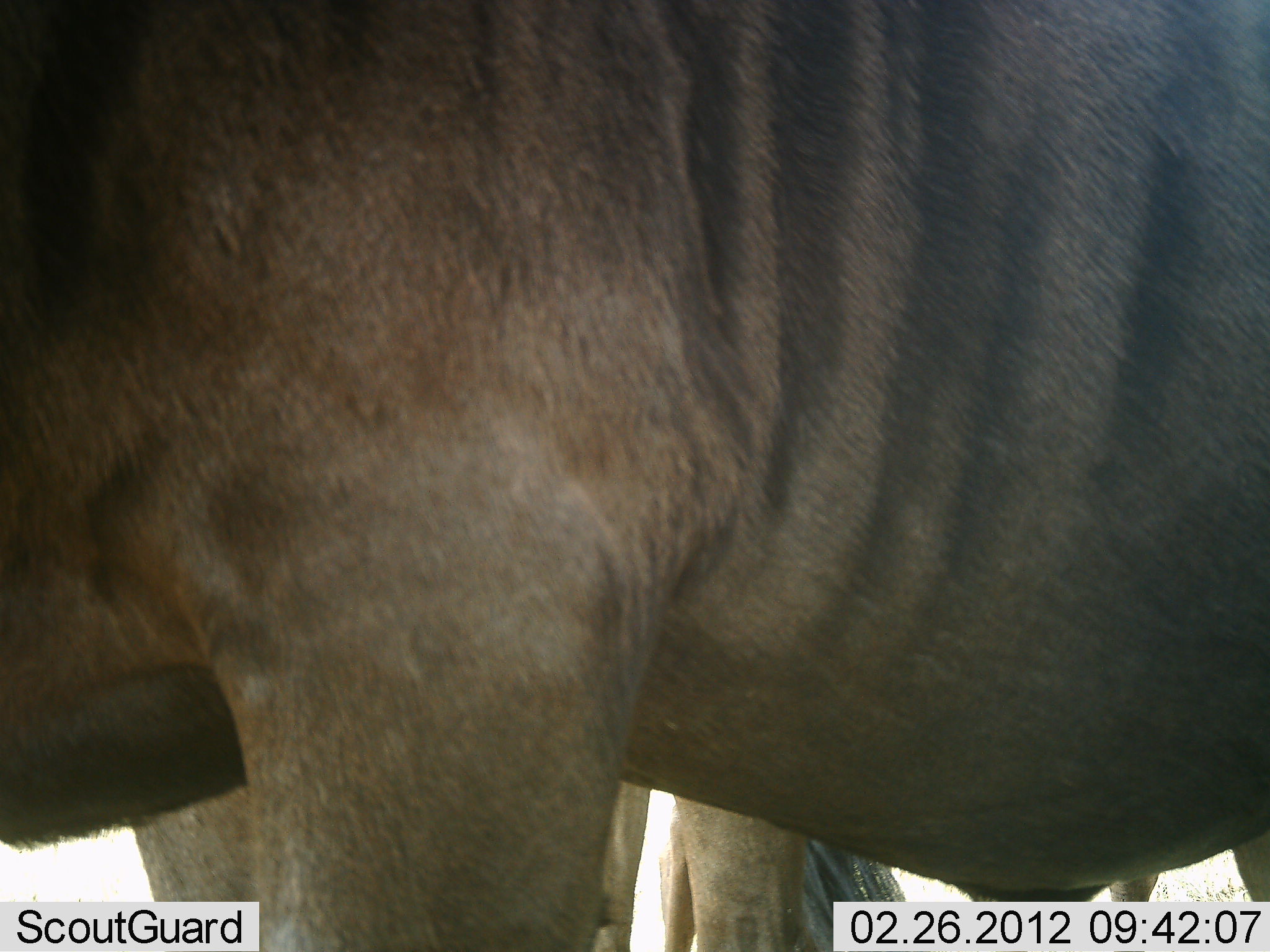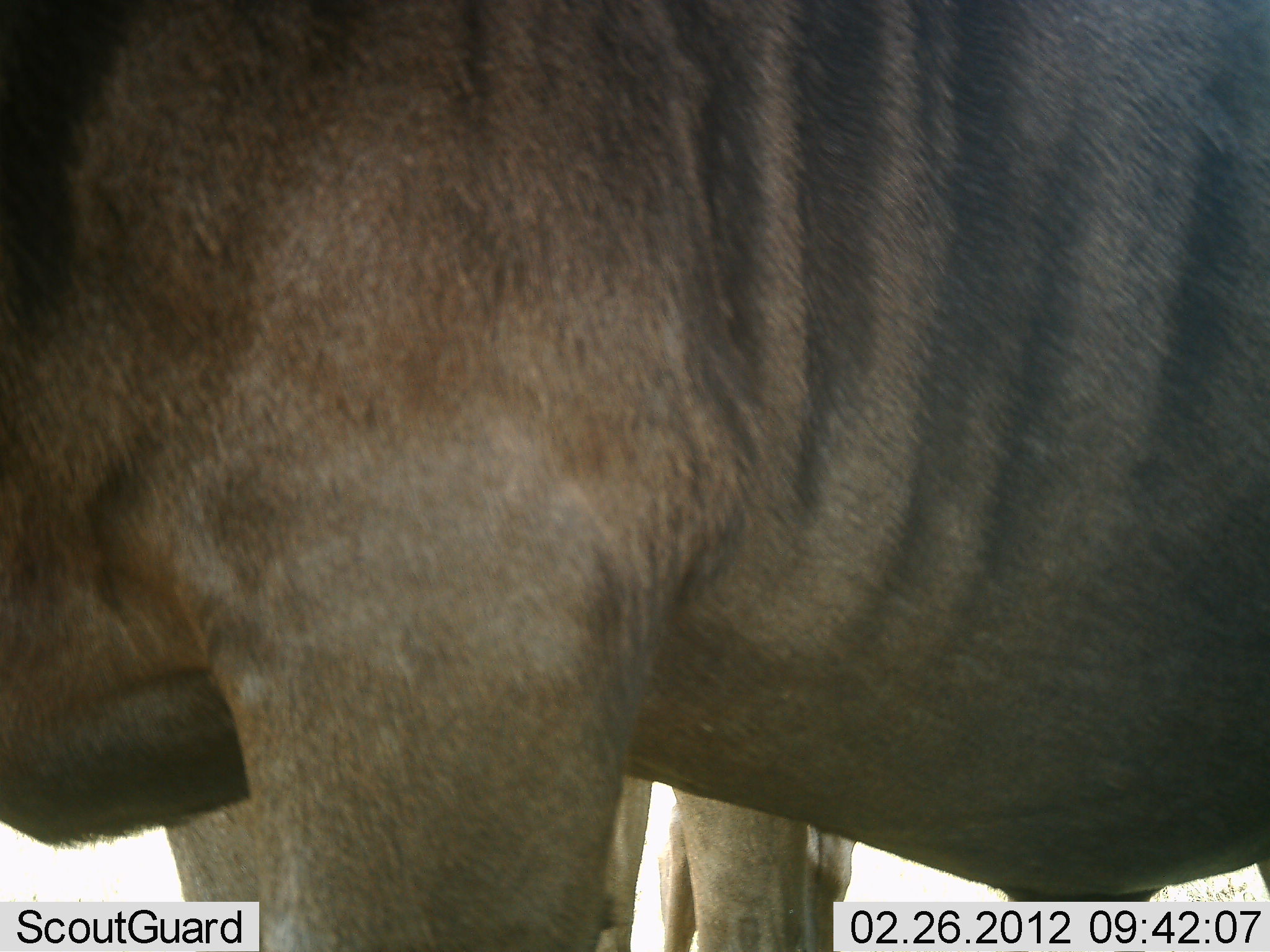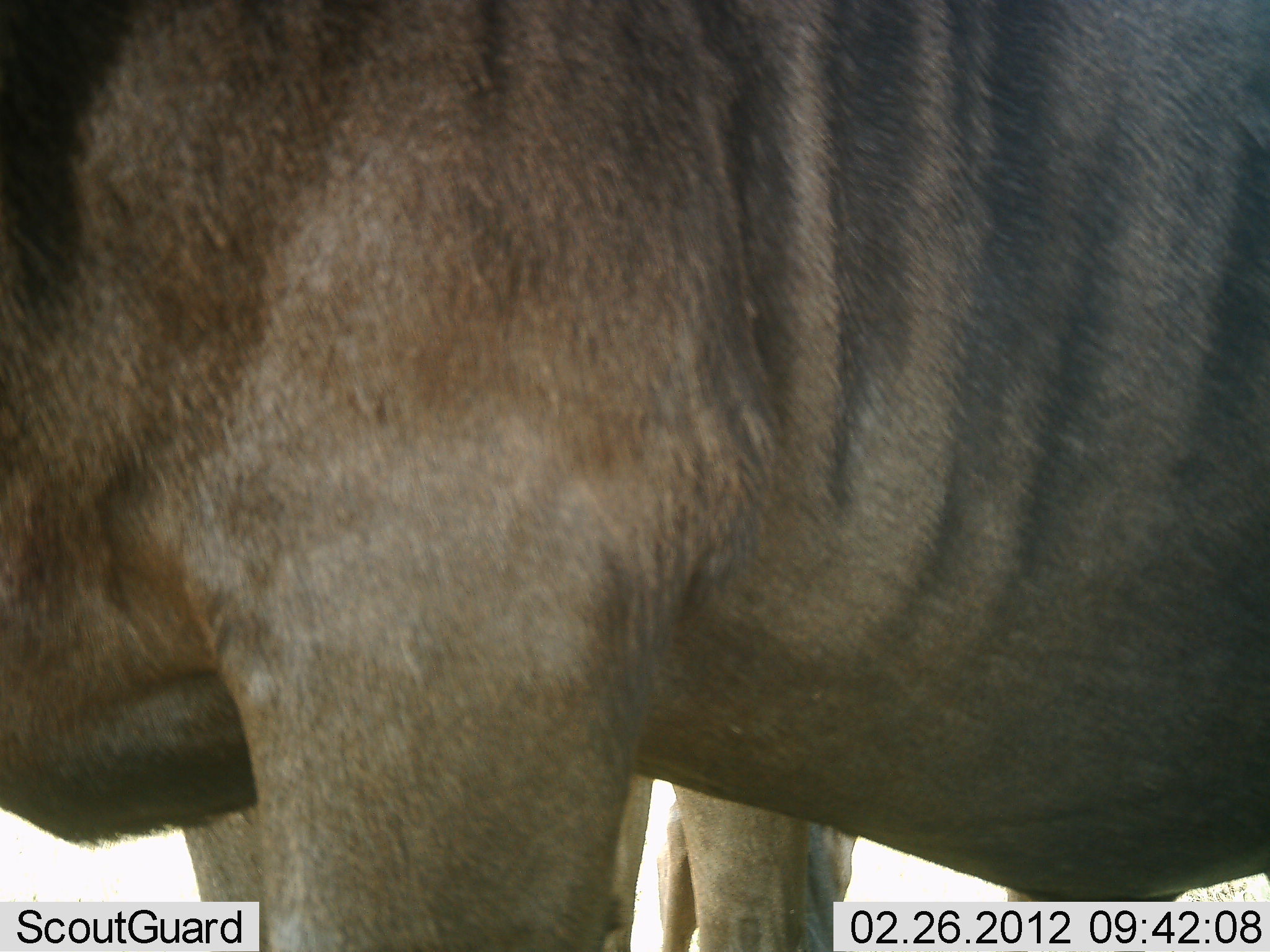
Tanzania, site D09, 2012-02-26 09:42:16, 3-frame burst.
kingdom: Animalia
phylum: Chordata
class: Mammalia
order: Artiodactyla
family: Bovidae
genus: Connochaetes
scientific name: Connochaetes taurinus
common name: blue wildebeest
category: wildebeest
Wildebeest (blue wildebeest) (Connochaetes taurinus), count 2. Behavior (volunteer vote fractions): standing 100%, resting 0%, moving 0%, interacting 0%. Young present (vote fraction): 0%. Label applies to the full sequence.